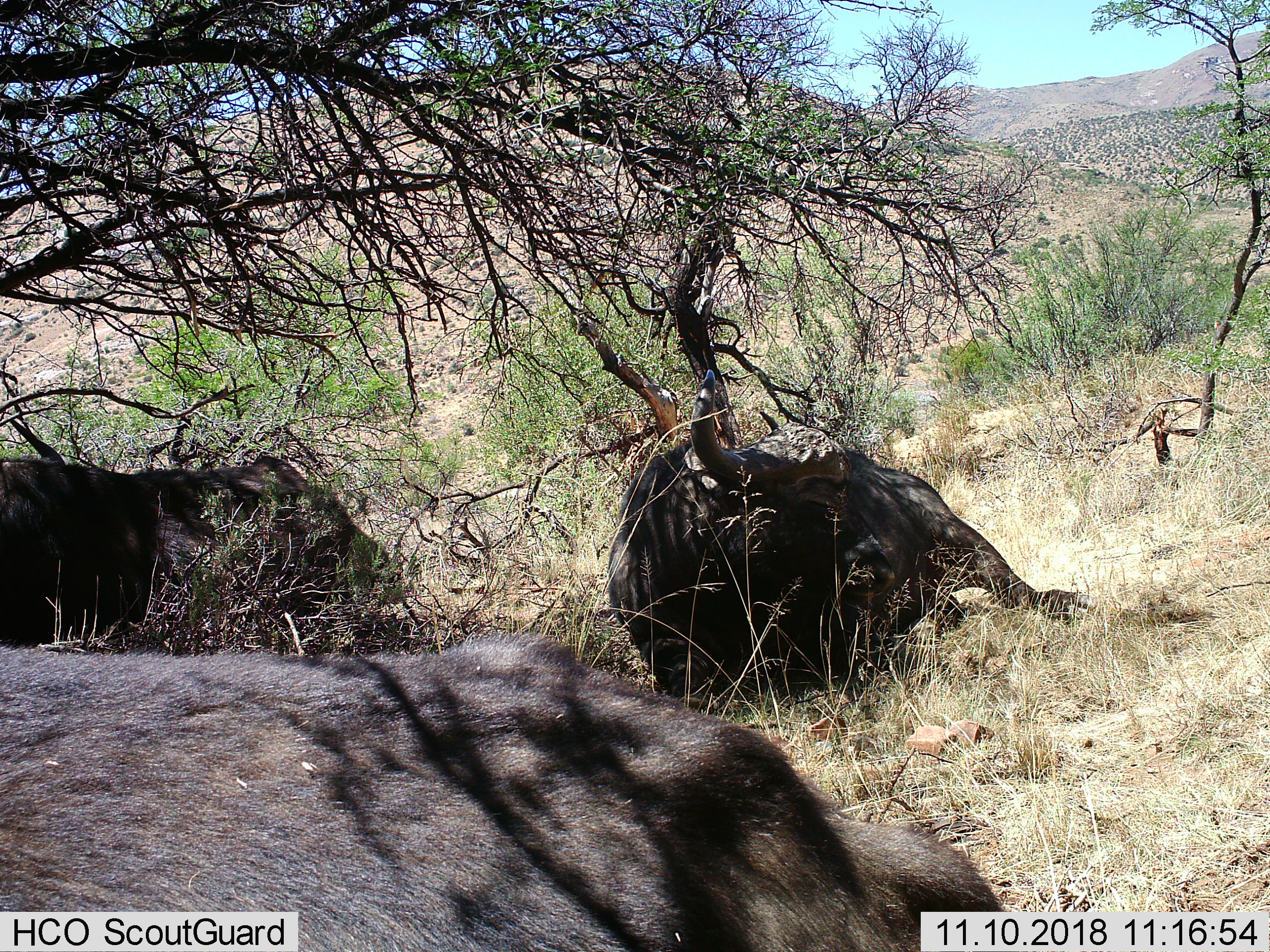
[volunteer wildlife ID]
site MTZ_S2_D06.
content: unidentified animal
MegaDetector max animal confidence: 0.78